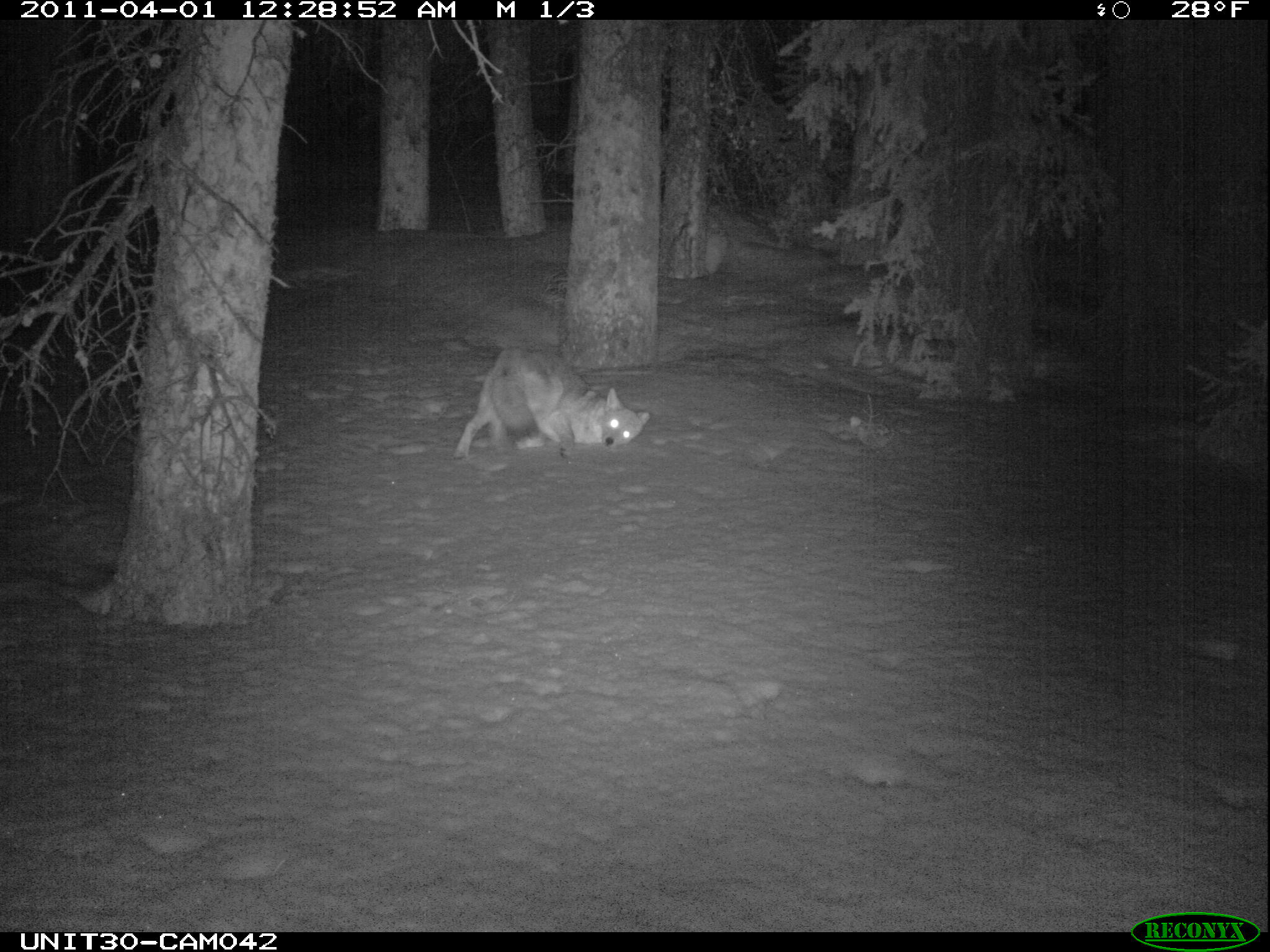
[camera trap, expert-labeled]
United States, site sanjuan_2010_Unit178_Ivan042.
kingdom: Animalia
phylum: Chordata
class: Mammalia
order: Carnivora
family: Canidae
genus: Canis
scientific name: Canis latrans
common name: coyote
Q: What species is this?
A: Canis latrans (coyote).